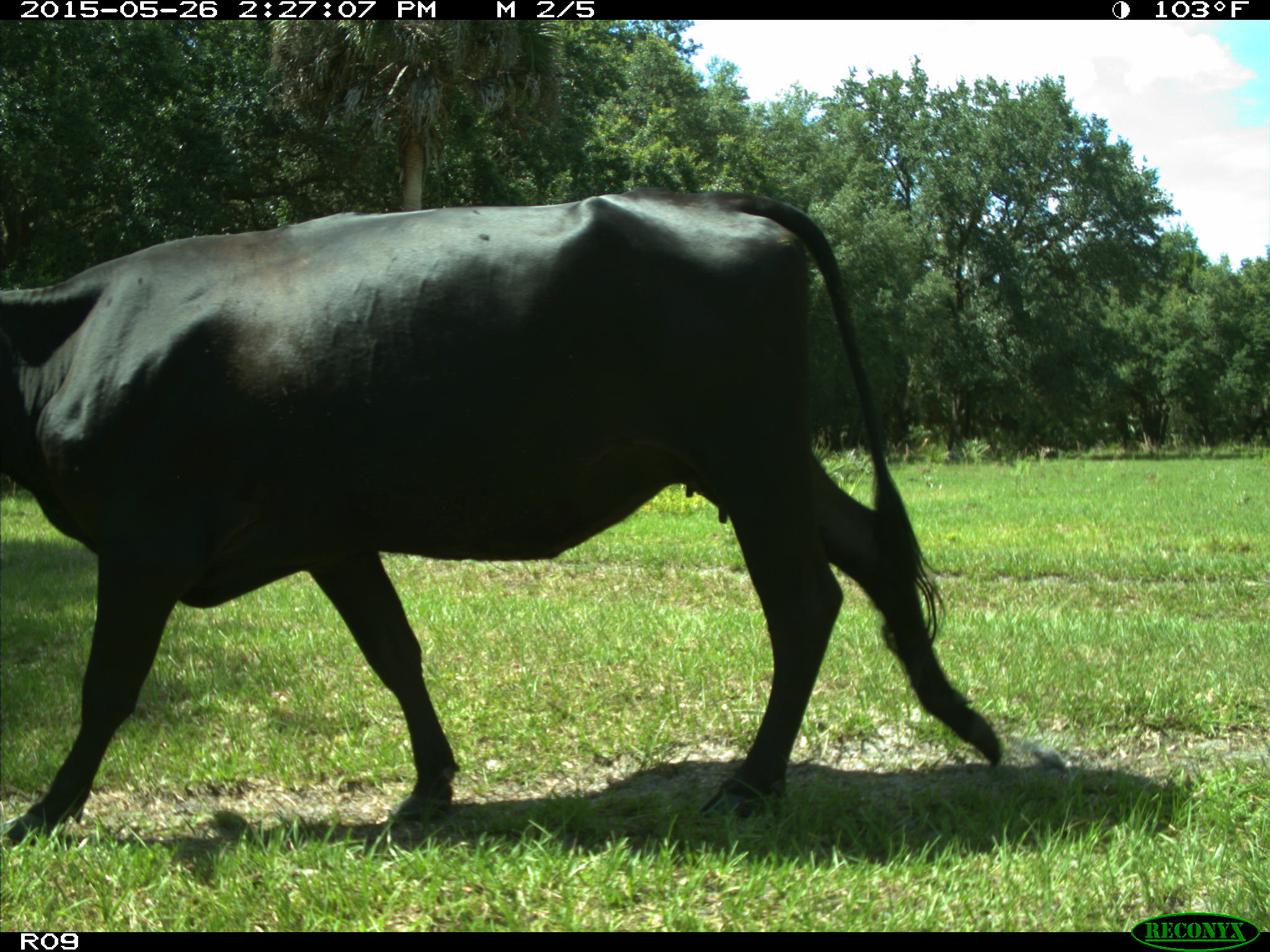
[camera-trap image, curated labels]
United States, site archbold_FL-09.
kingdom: Animalia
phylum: Chordata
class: Mammalia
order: Artiodactyla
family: Bovidae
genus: Bos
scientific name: Bos taurus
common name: domestic cow